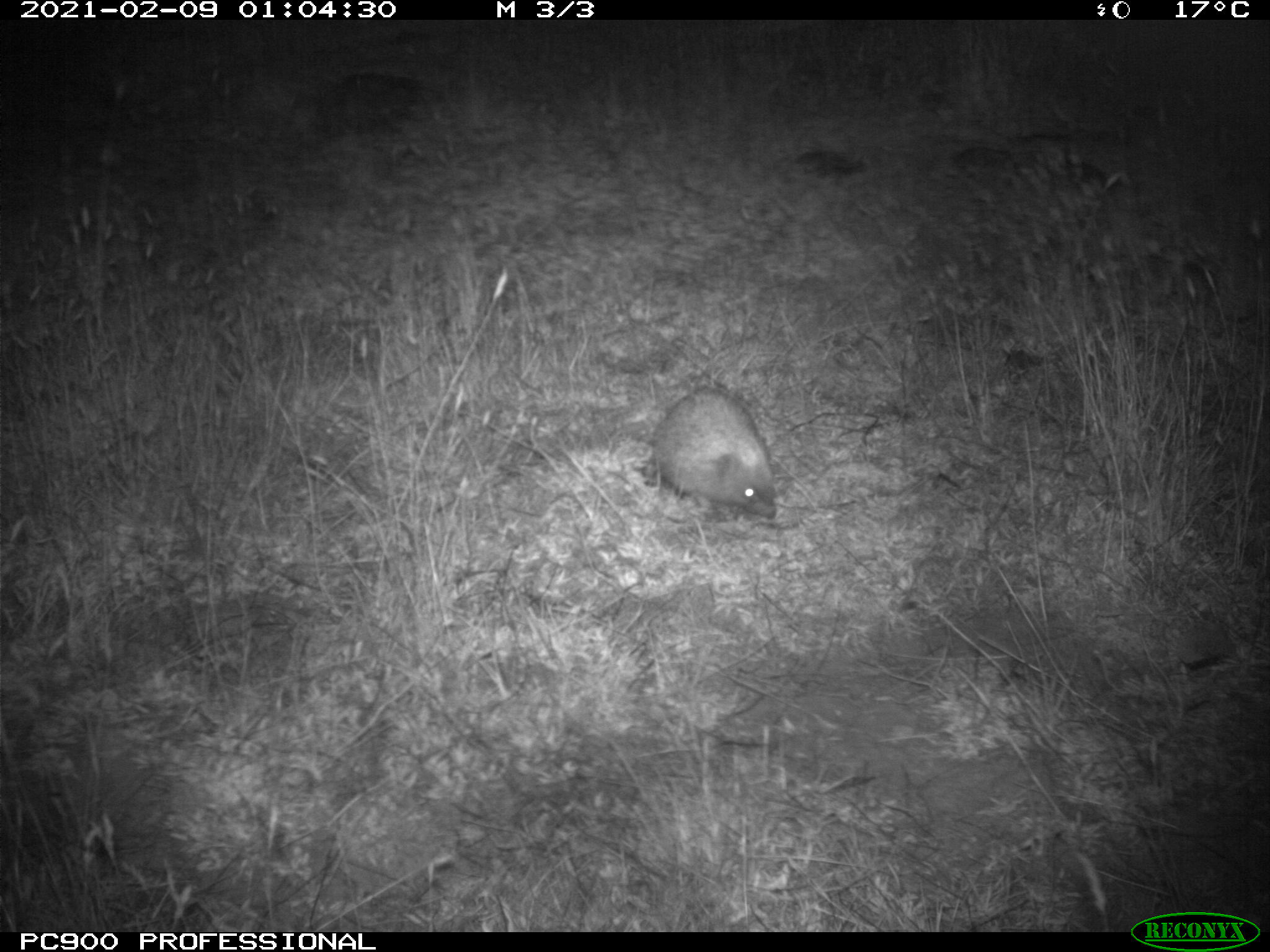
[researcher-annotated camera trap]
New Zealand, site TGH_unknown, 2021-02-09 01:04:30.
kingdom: Animalia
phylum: Chordata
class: Mammalia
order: Eulipotyphla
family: Erinaceidae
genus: Erinaceus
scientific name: Erinaceus europaeus europaeus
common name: european hedgehog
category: hedgehog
Hedgehog (european hedgehog) (Erinaceus europaeus europaeus).